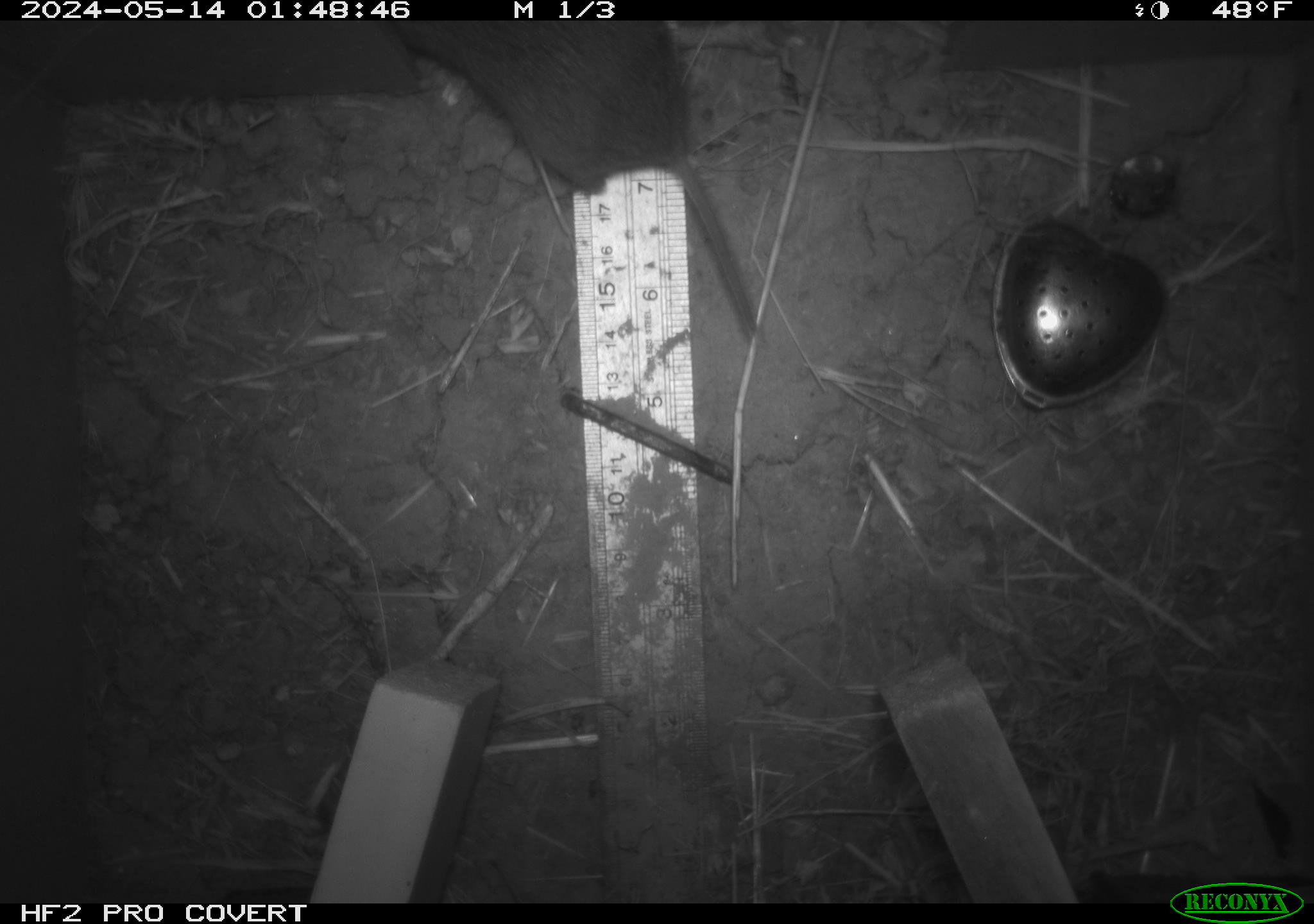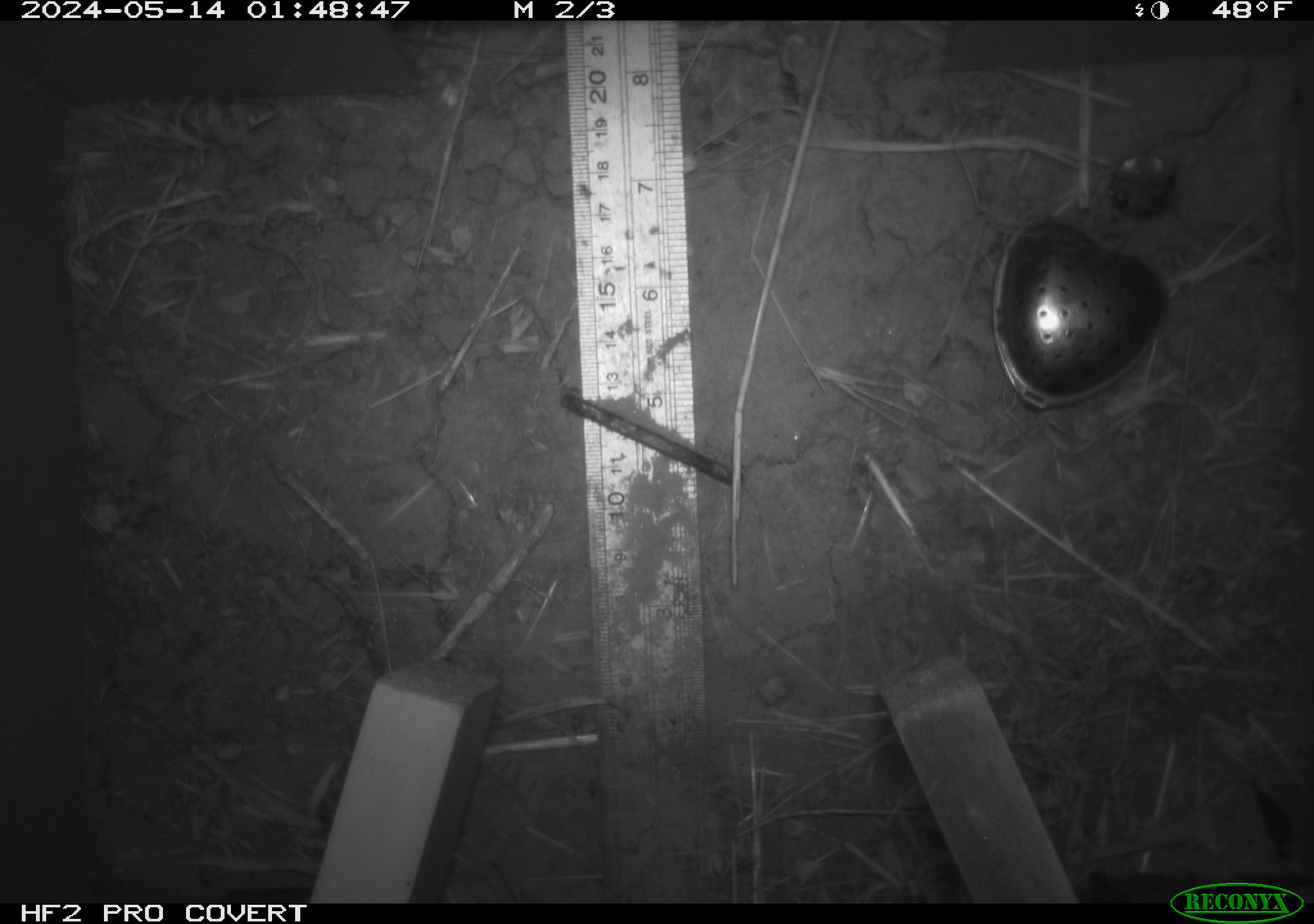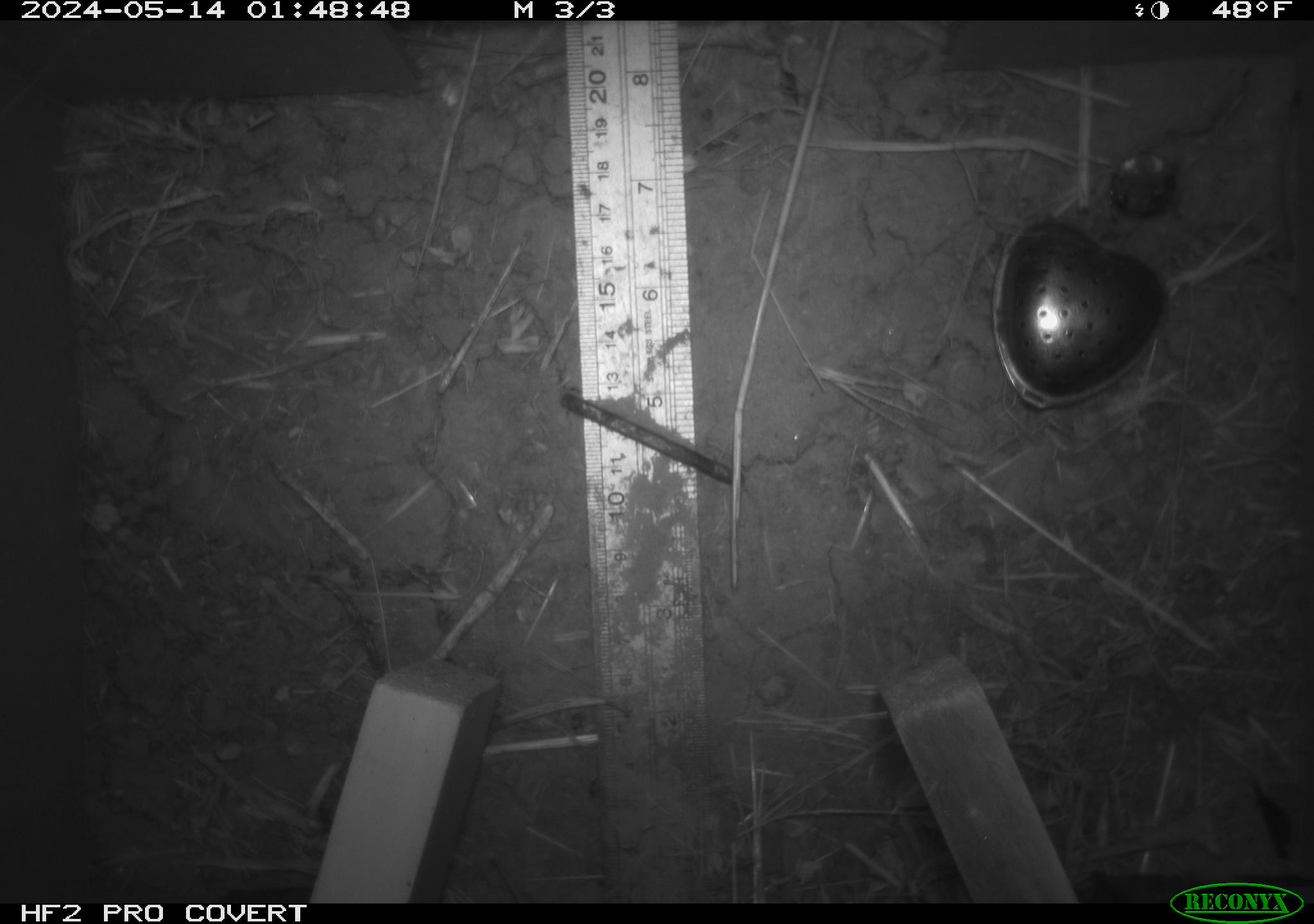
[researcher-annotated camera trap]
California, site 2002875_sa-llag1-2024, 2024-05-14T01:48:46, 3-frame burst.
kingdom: Animalia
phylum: Chordata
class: Mammalia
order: Rodentia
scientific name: Rodentia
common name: rodent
Rodent (Rodentia).